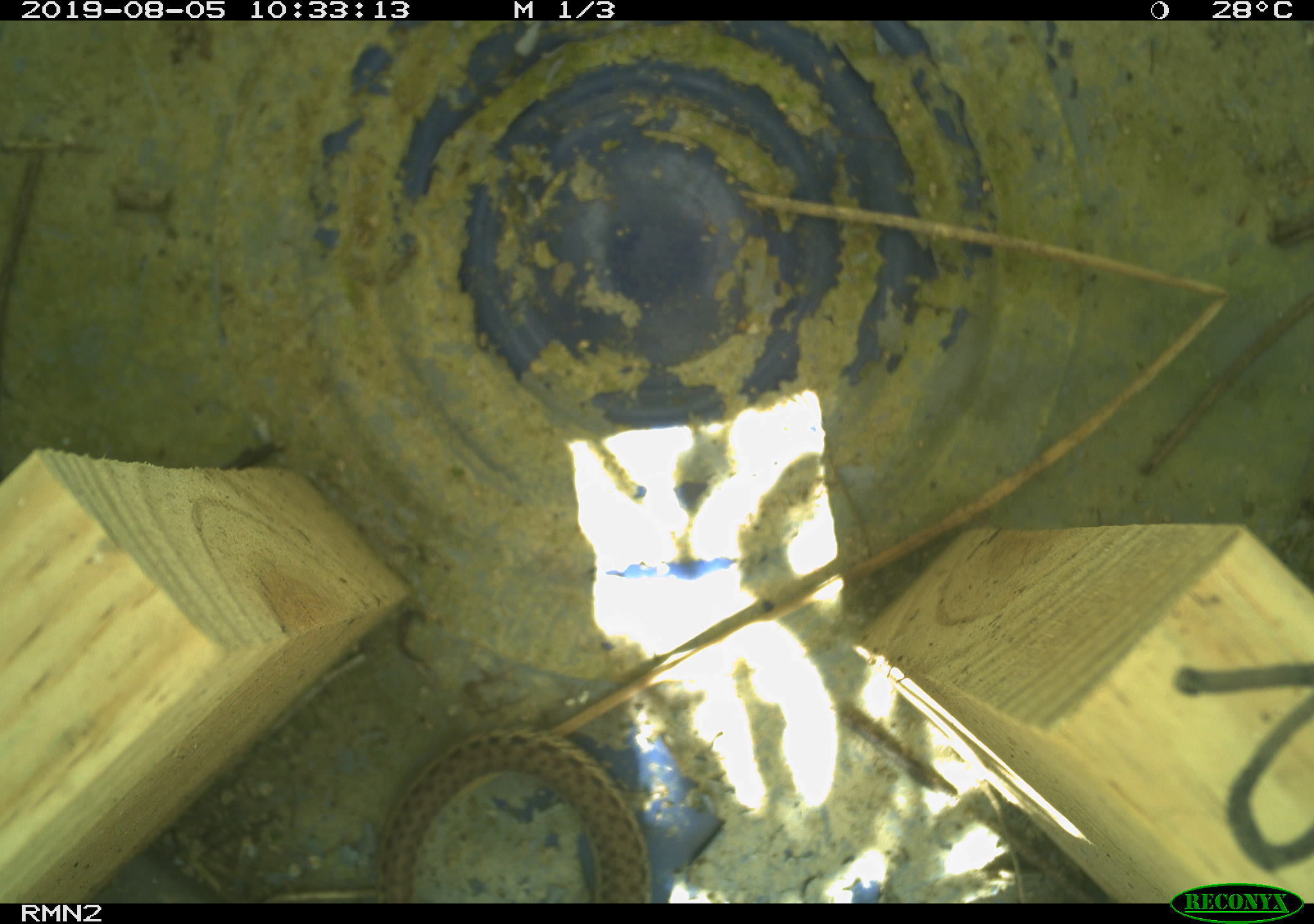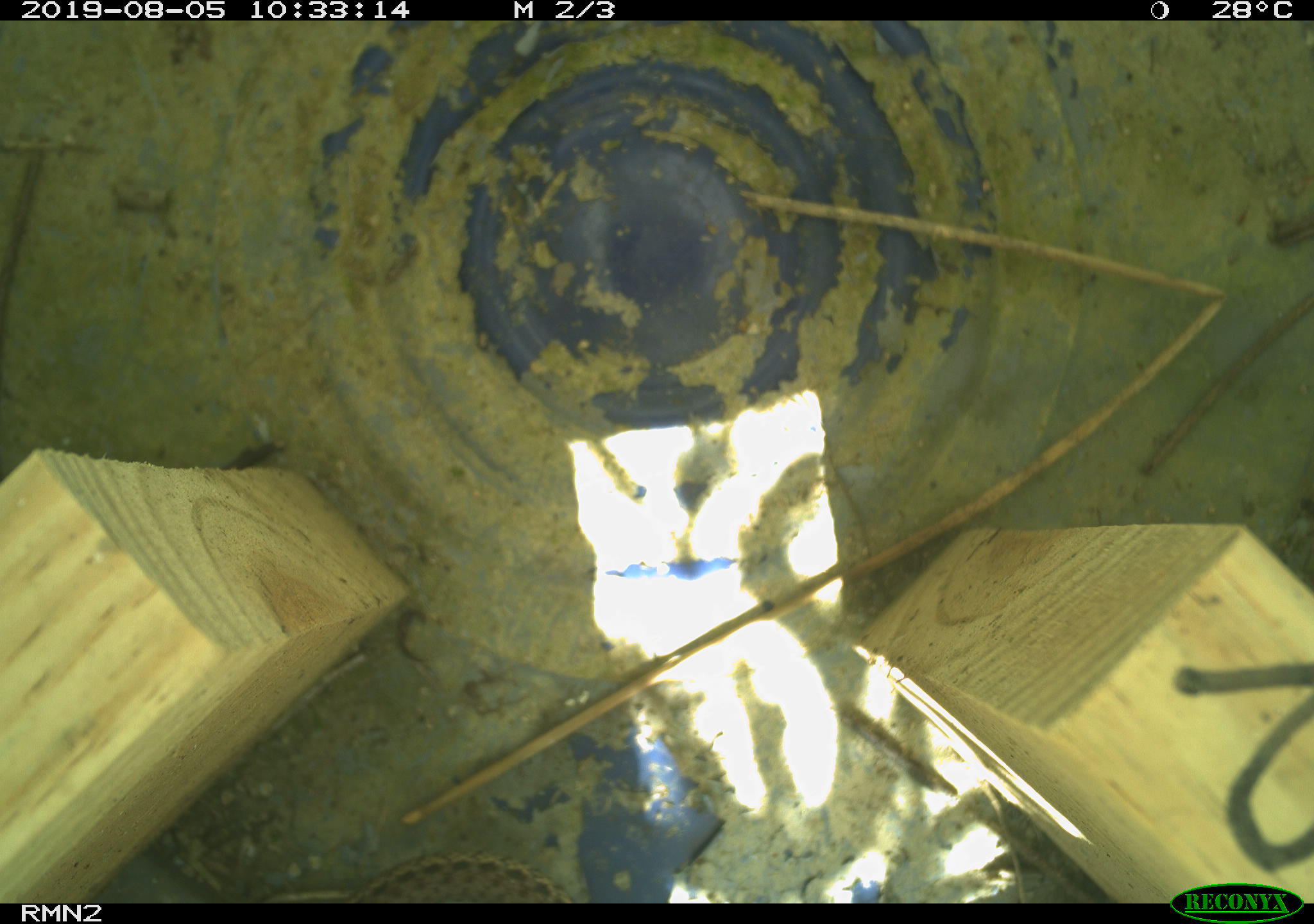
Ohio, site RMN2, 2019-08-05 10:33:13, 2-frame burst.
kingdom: Animalia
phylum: Chordata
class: Reptilia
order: Squamata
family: Colubridae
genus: Thamnophis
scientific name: Thamnophis sirtalis sirtalis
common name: eastern gartersnake